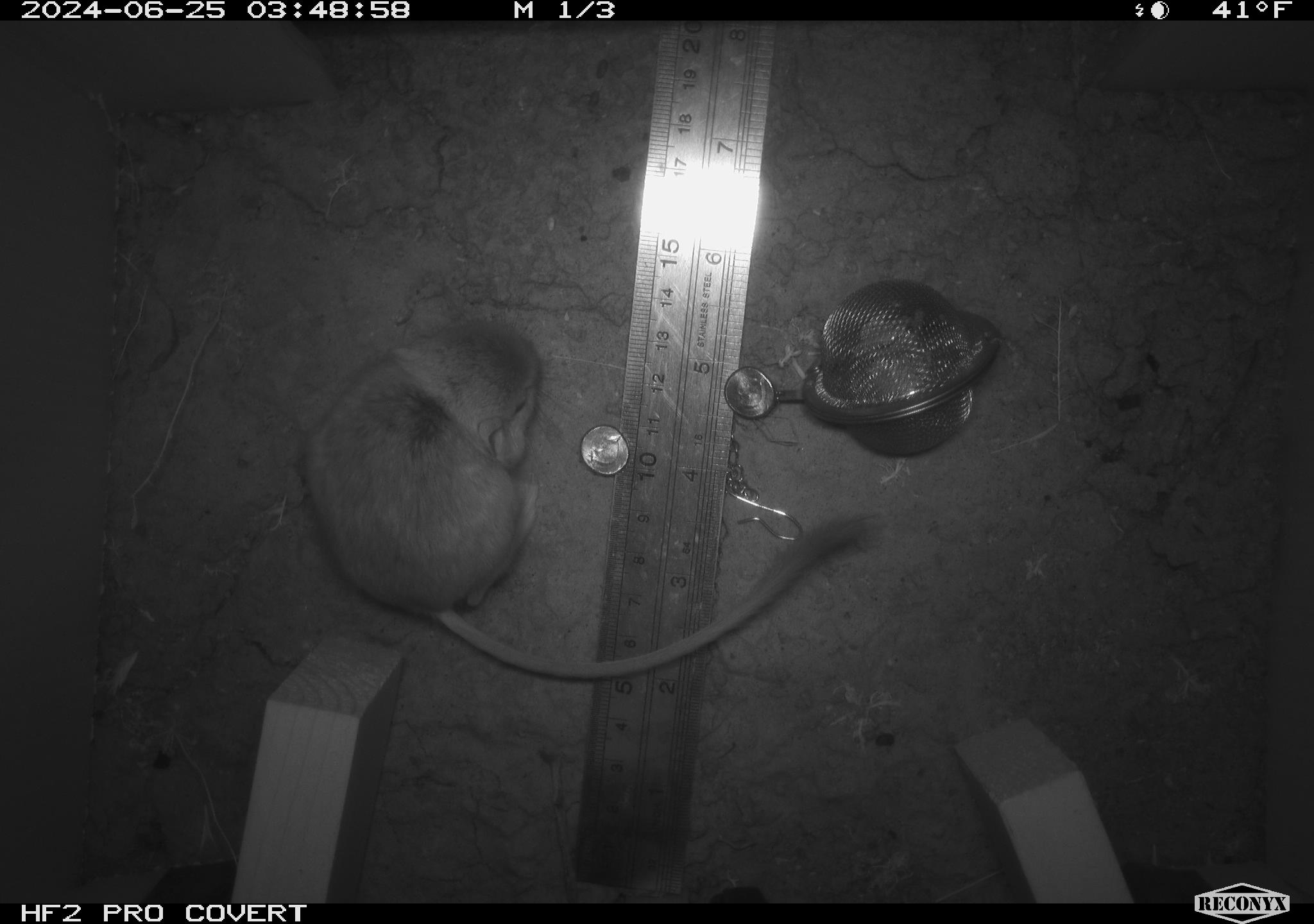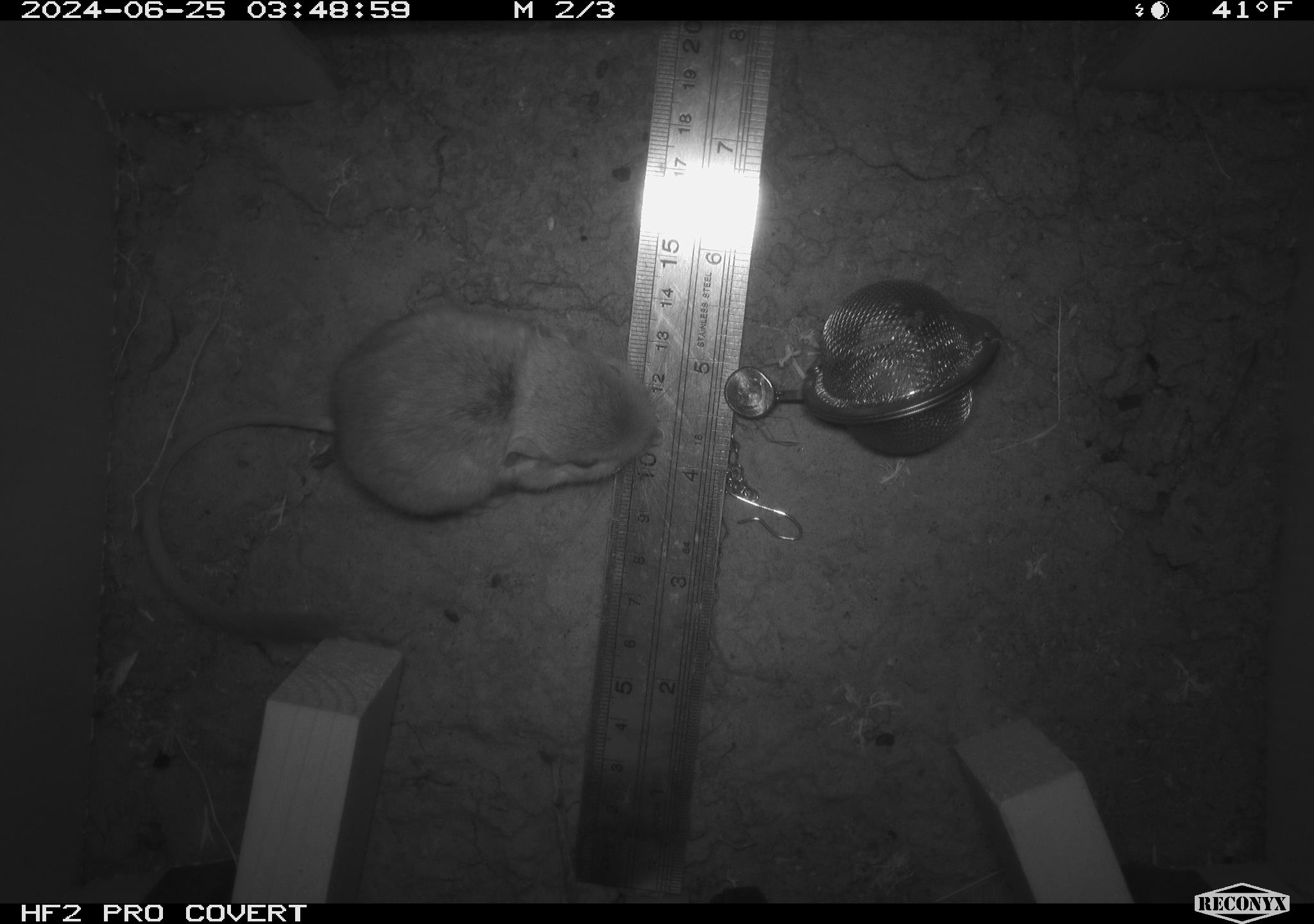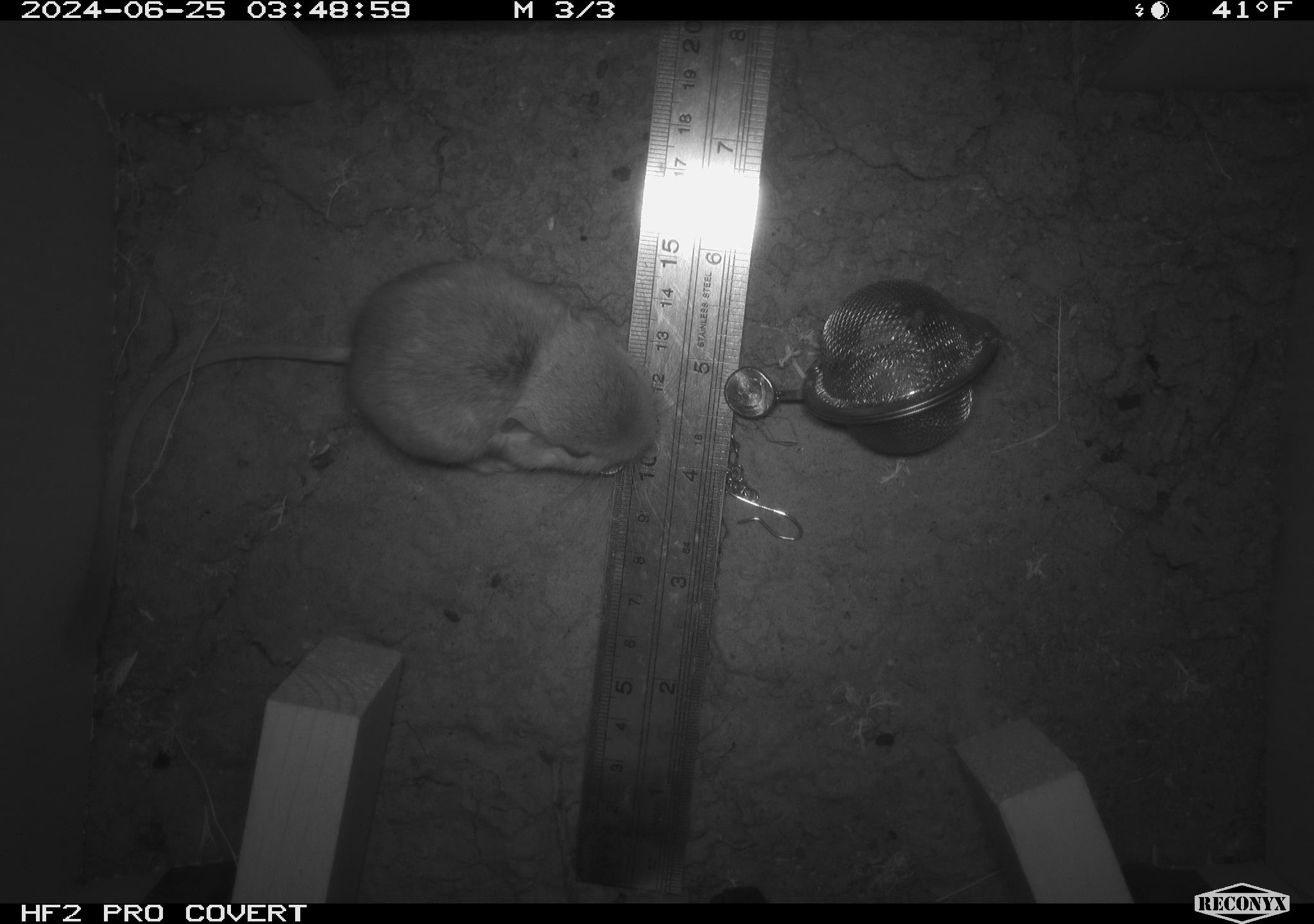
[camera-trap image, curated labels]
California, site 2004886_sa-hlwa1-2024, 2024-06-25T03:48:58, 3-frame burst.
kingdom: Animalia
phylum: Chordata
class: Mammalia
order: Rodentia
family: Heteromyidae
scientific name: Heteromyidae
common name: kangaroo rats and pocket mice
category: heteromyidae family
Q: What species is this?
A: Heteromyidae family (kangaroo rats and pocket mice) (Heteromyidae).